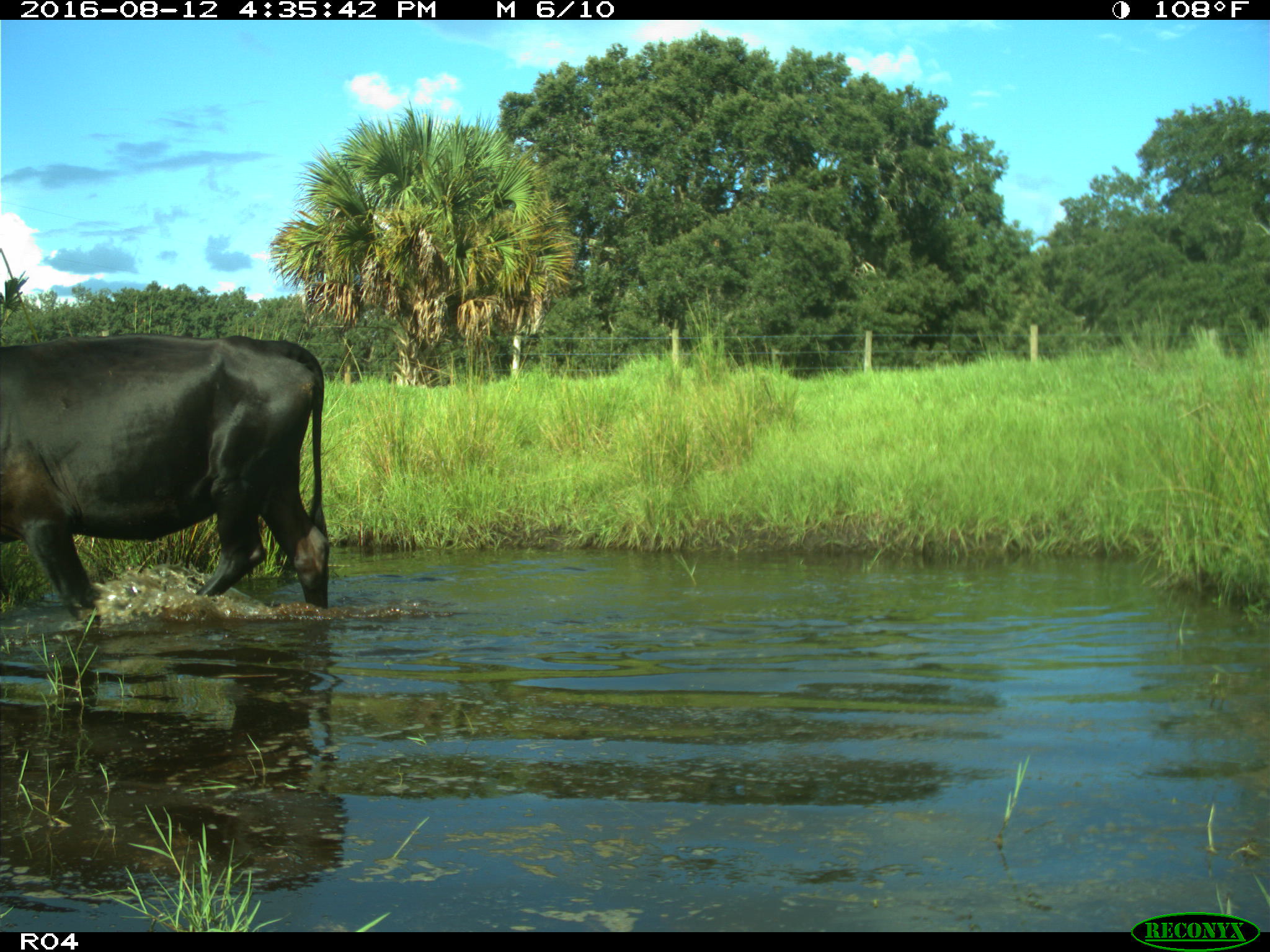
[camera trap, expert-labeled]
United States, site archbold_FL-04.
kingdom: Animalia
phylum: Chordata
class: Mammalia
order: Artiodactyla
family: Bovidae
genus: Bos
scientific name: Bos taurus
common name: domestic cow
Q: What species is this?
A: Bos taurus (domestic cow).